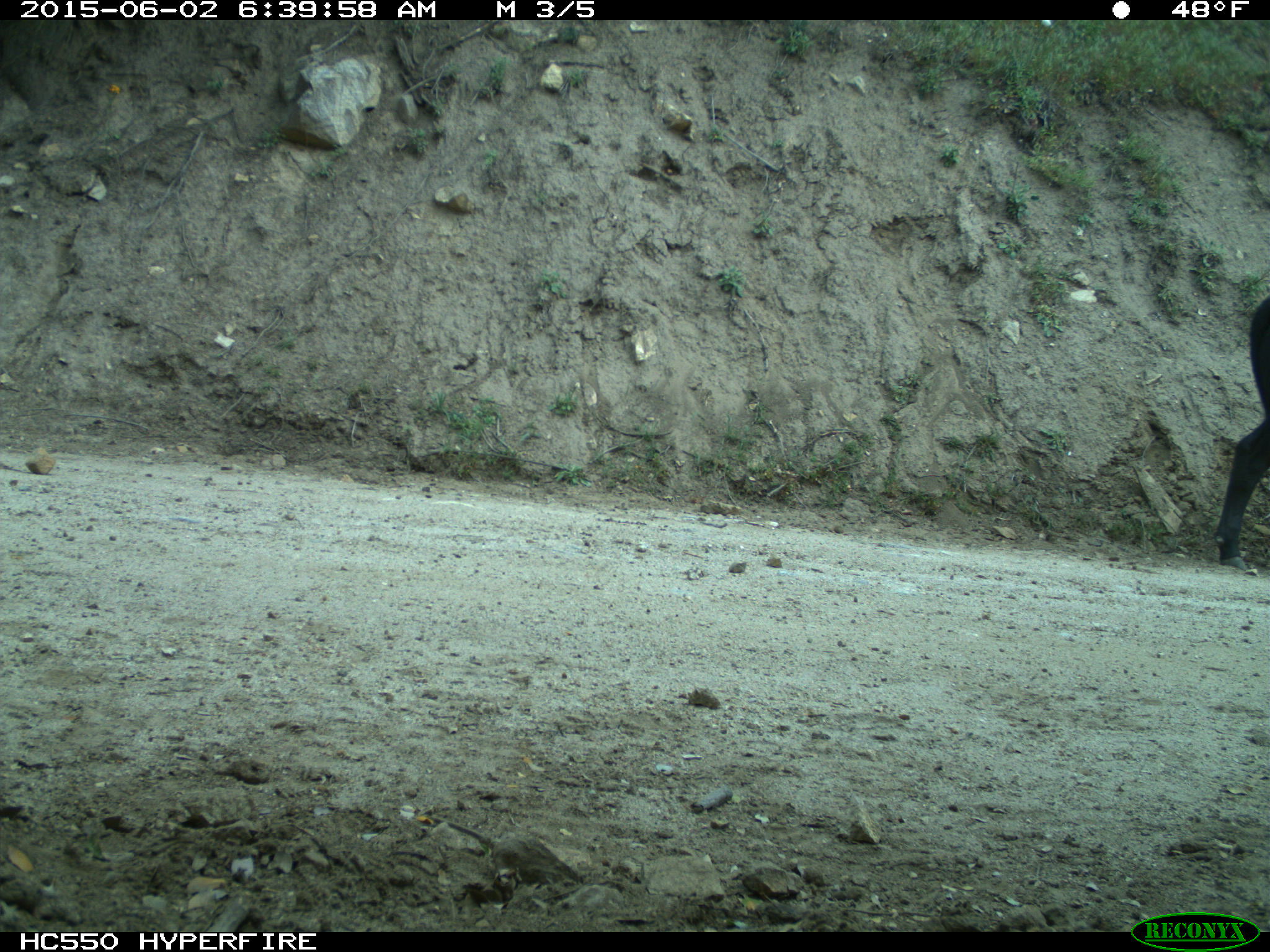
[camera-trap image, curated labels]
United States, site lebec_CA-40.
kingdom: Animalia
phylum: Chordata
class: Mammalia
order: Artiodactyla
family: Bovidae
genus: Bos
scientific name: Bos taurus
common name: domestic cow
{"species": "Bos taurus (domestic cow)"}